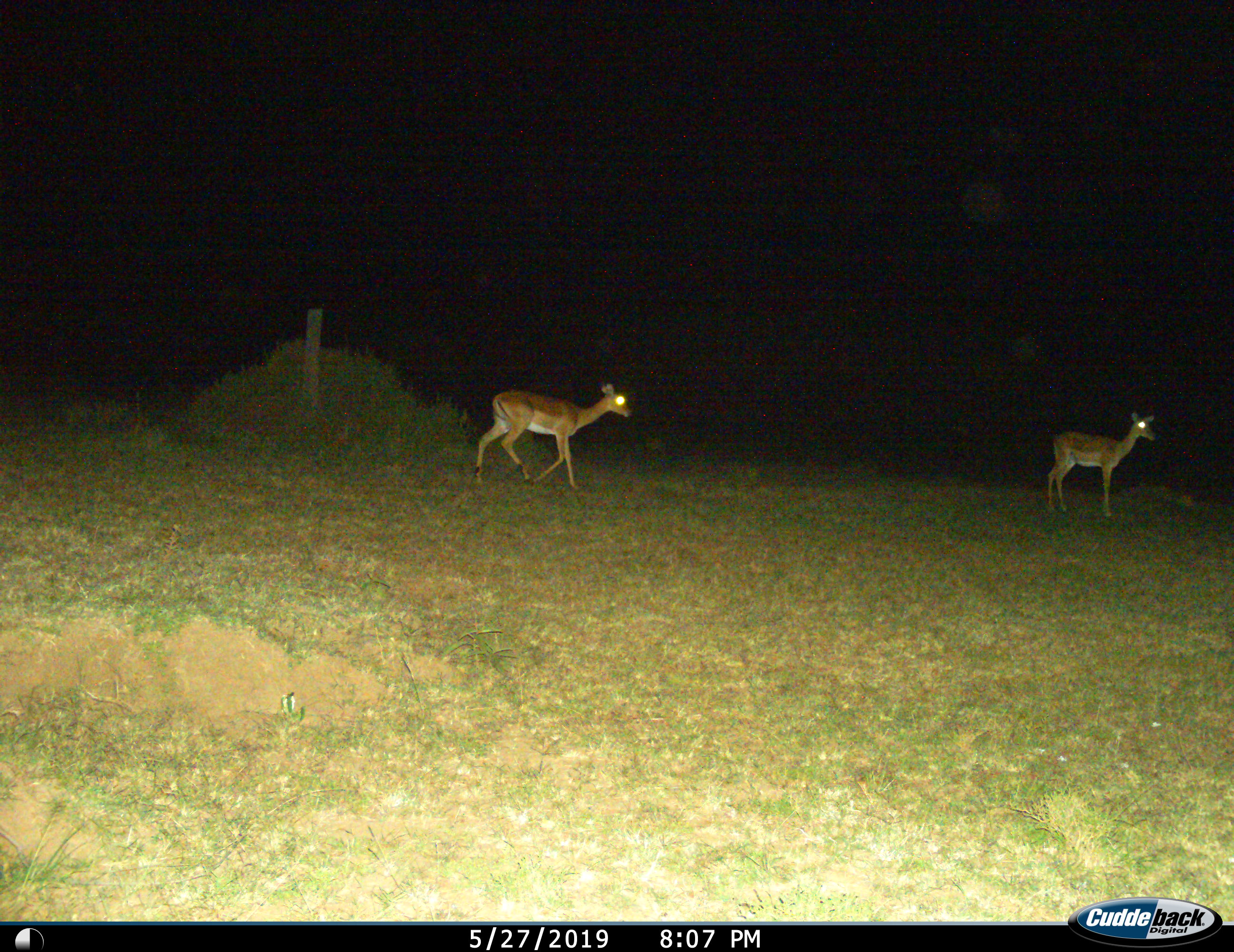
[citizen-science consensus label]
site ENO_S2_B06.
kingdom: Animalia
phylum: Chordata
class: Mammalia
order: Artiodactyla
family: Bovidae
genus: Aepyceros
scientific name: Aepyceros melampus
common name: impala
Impala (Aepyceros melampus), count 2. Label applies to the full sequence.